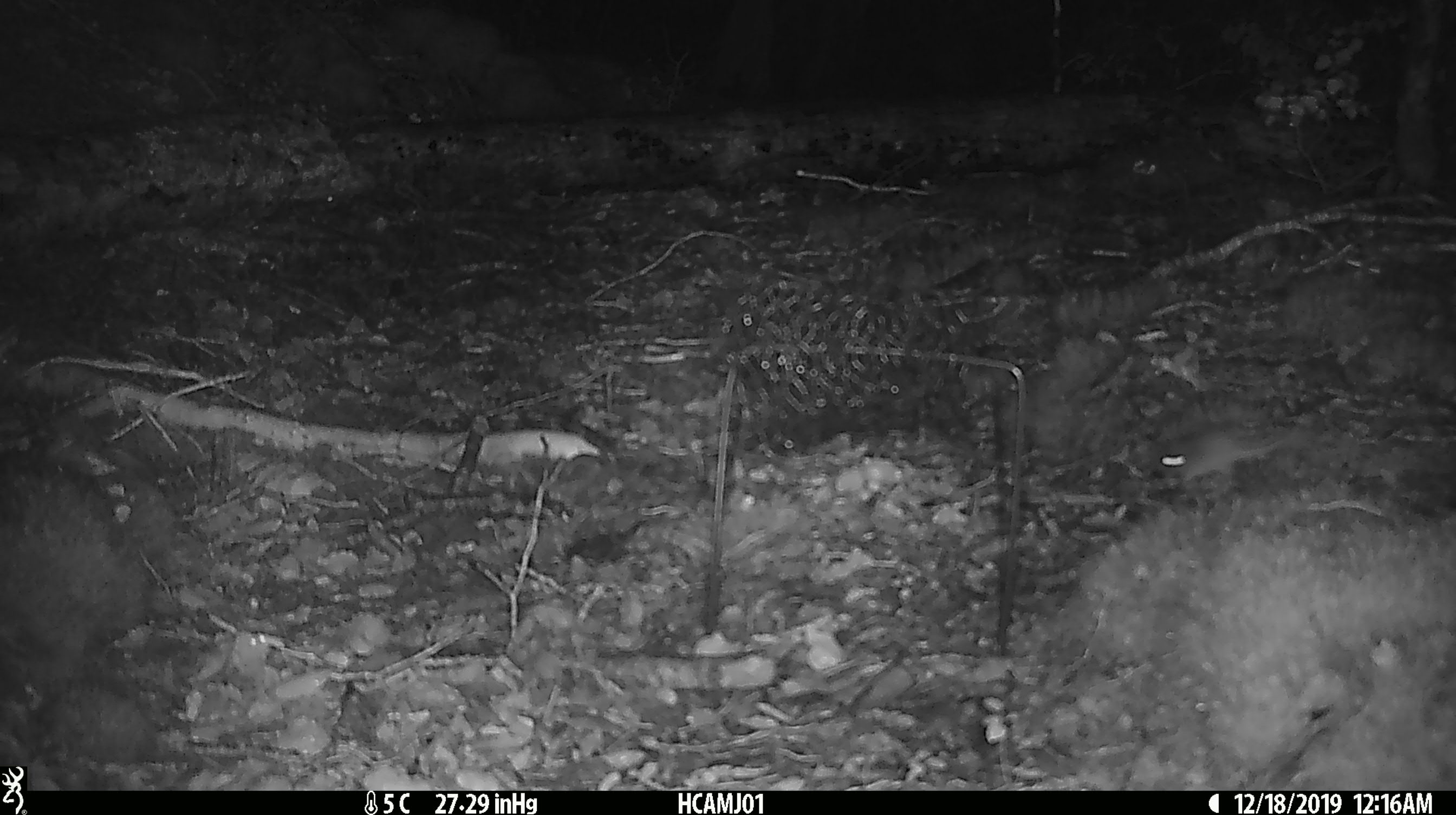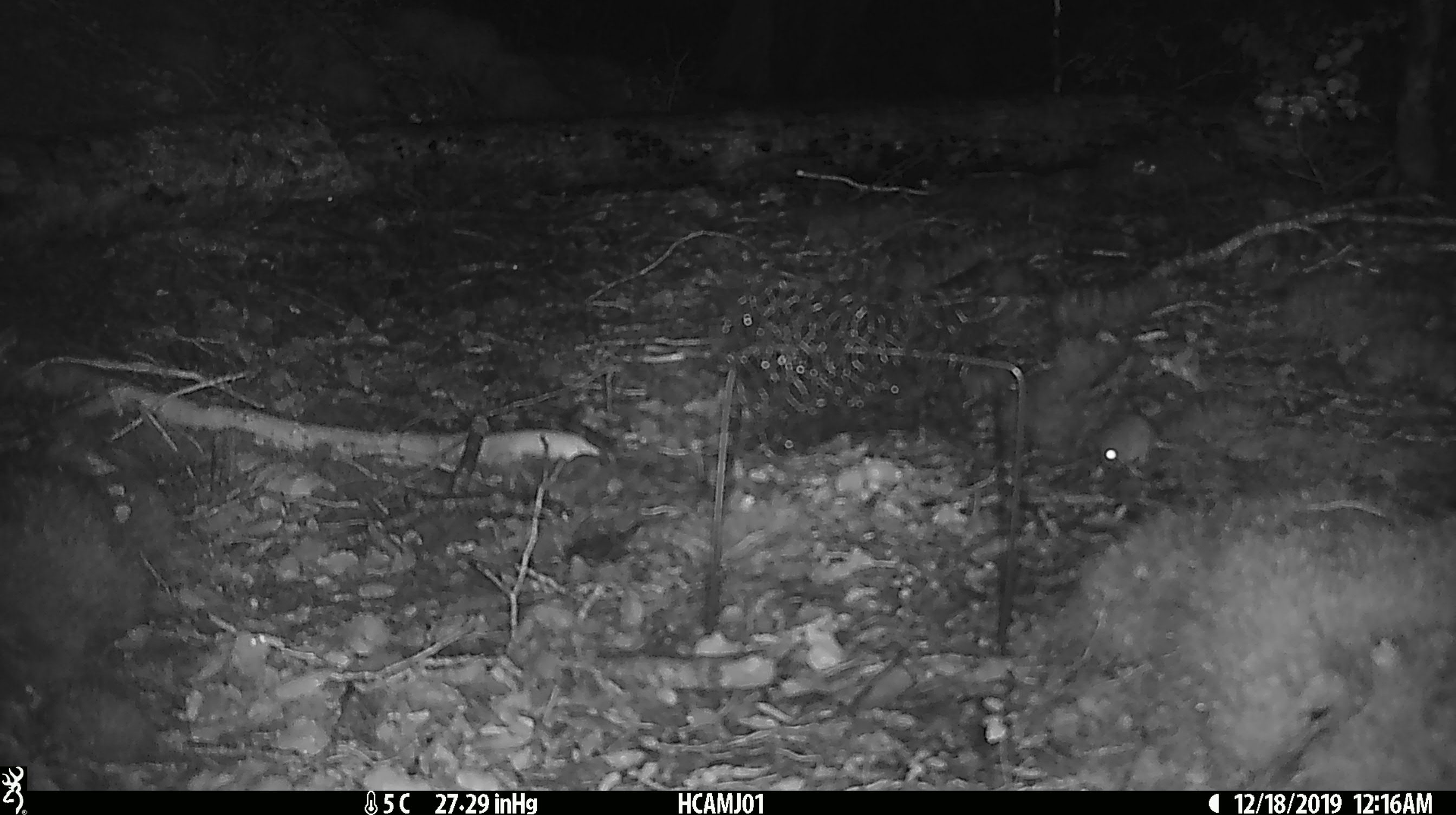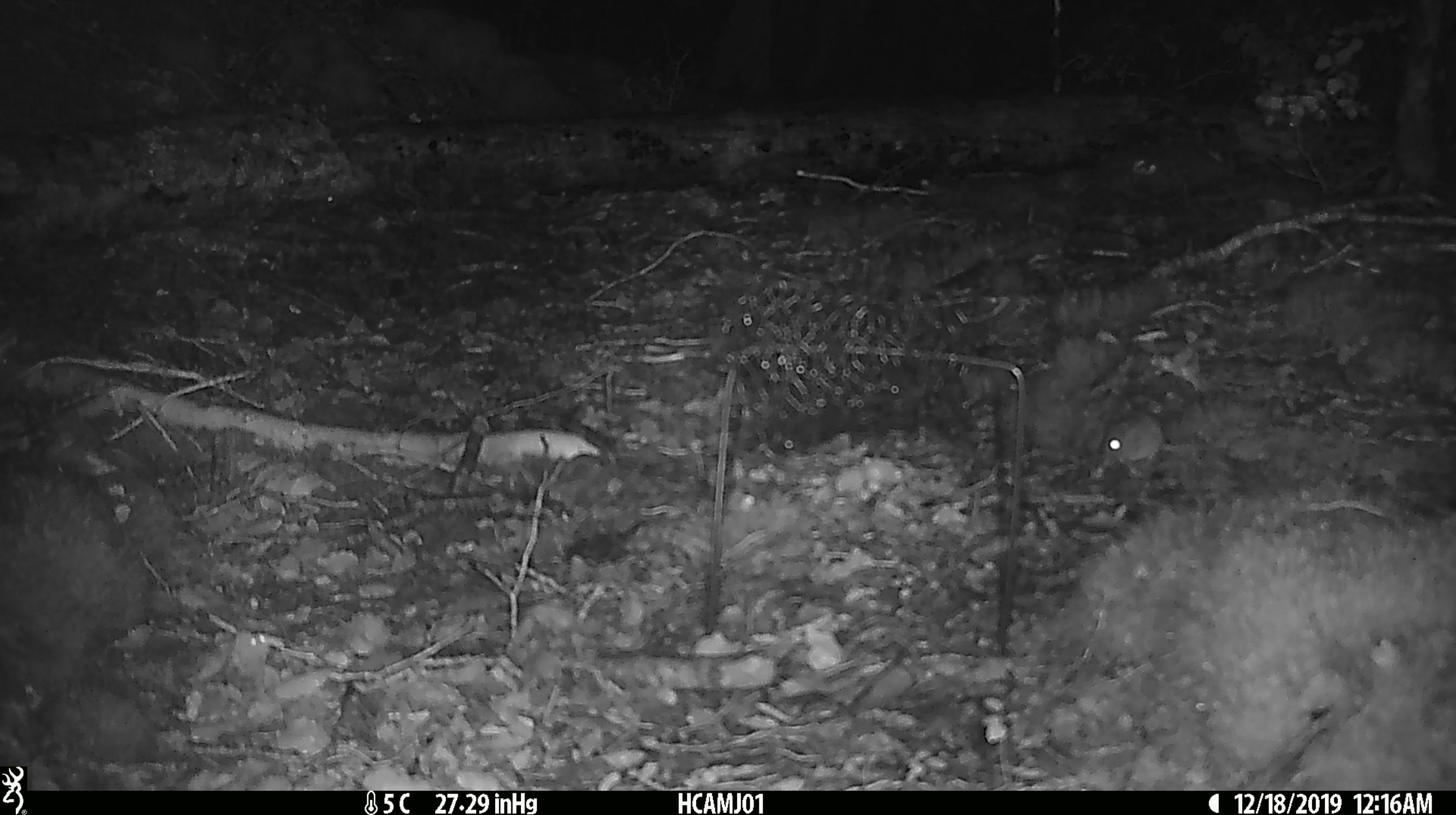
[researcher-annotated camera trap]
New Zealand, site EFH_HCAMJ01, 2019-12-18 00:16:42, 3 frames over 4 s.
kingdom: Animalia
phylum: Chordata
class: Mammalia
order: Rodentia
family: Muridae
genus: Mus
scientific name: Mus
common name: mouse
Mouse (Mus).